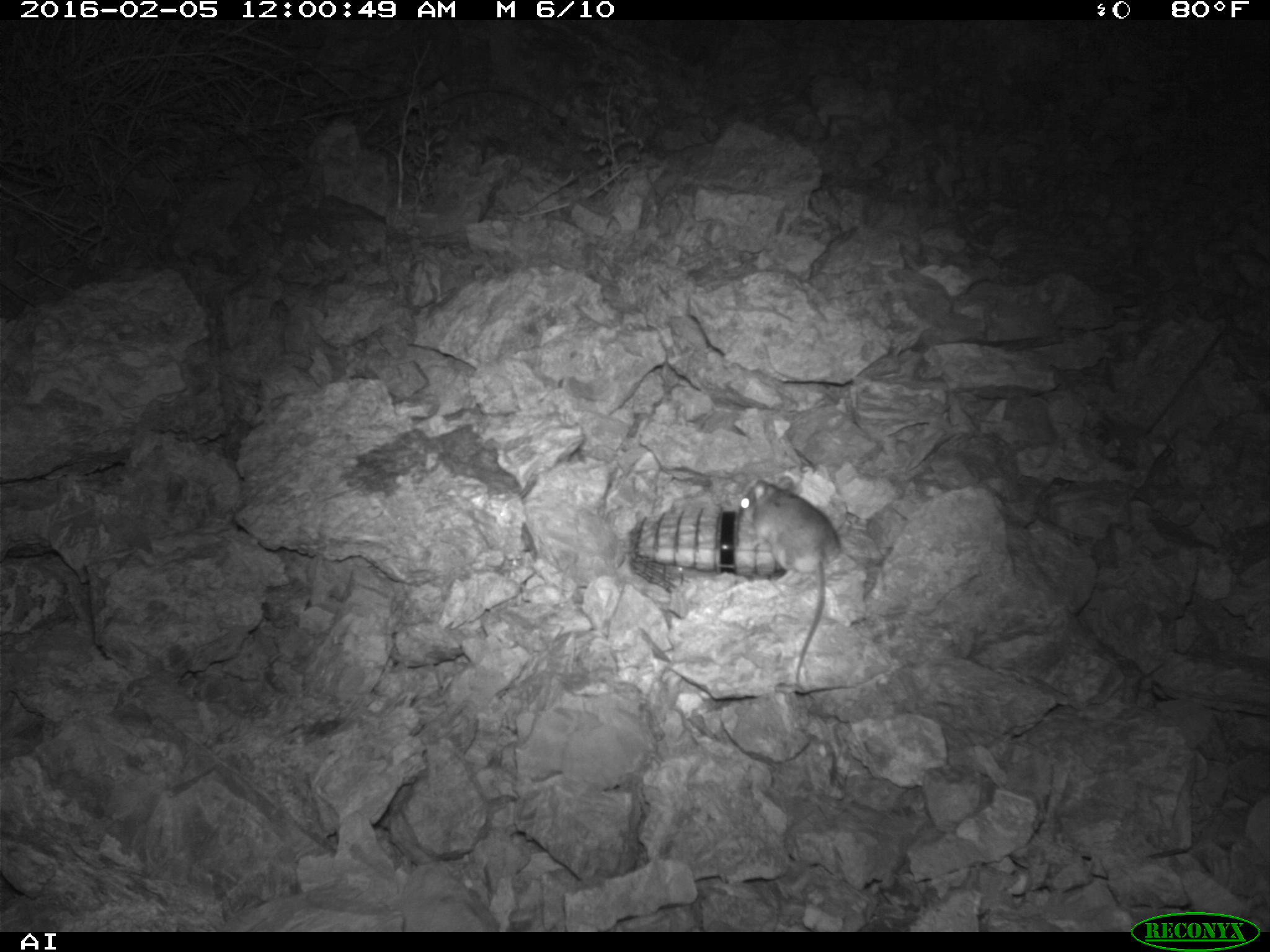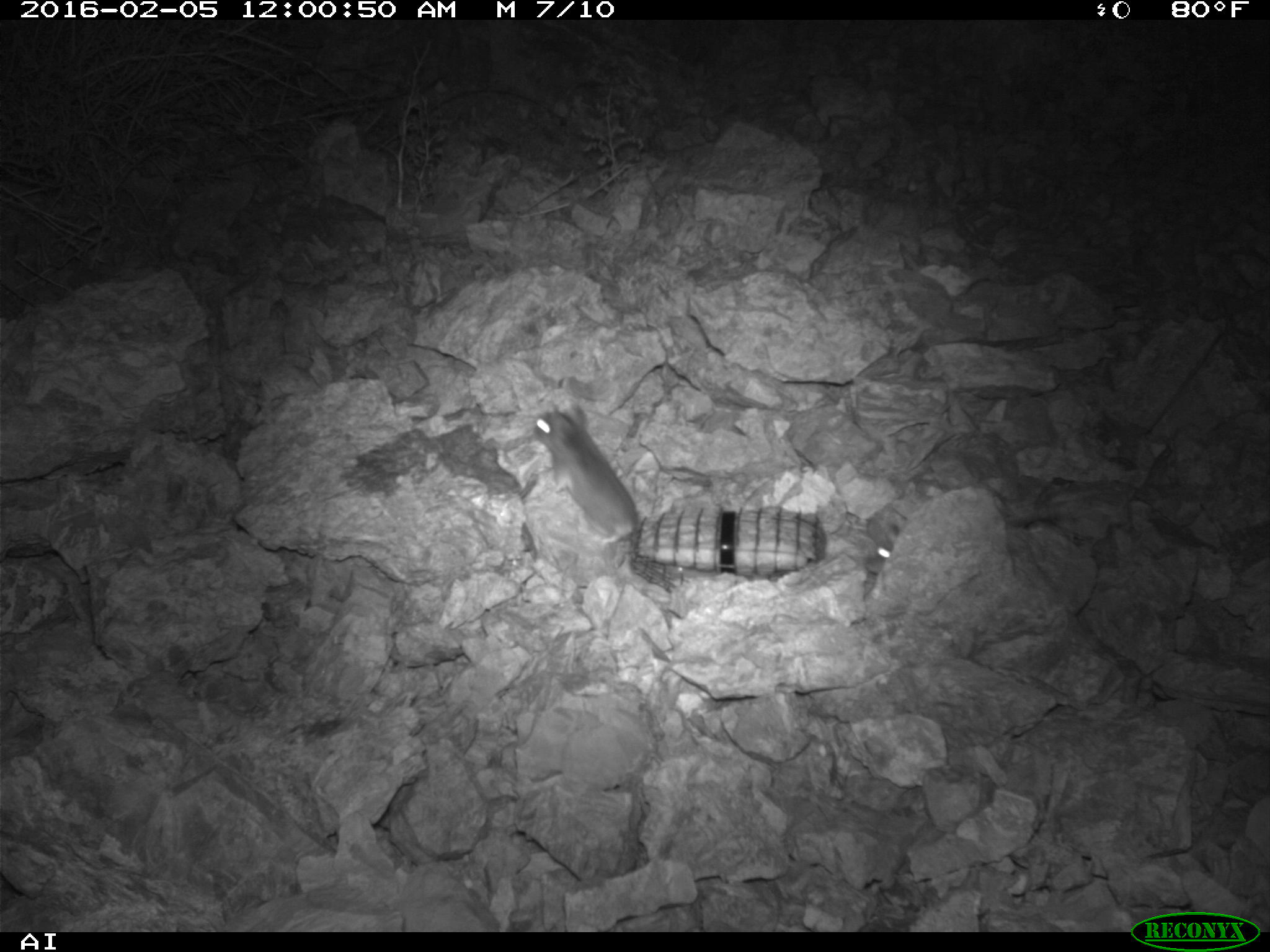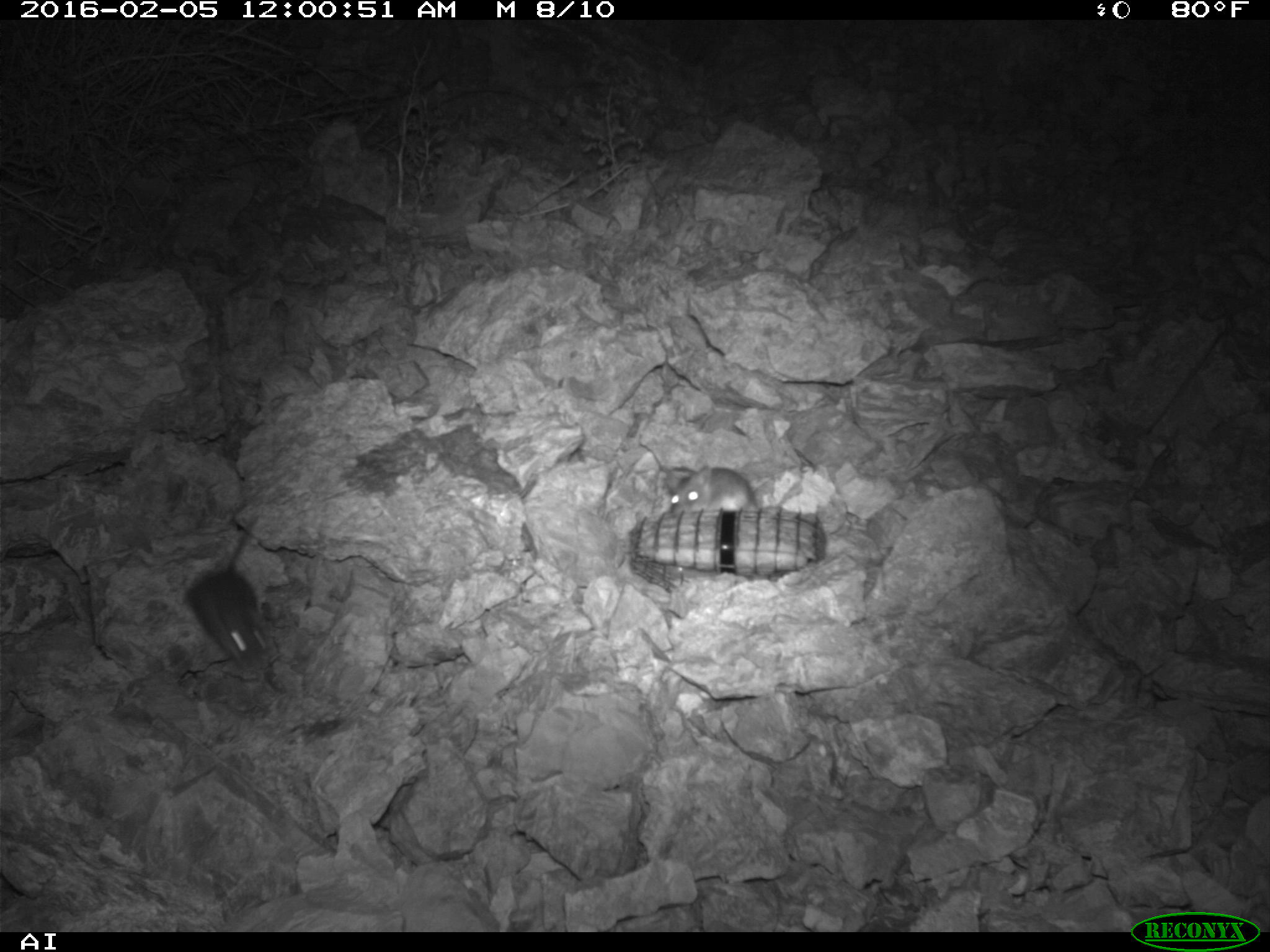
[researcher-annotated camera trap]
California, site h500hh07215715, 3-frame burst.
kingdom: Animalia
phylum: Chordata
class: Mammalia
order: Rodentia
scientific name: Rodentia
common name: rodent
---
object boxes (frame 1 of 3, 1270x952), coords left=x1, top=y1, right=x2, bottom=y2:
rodent: left=740, top=475, right=840, bottom=684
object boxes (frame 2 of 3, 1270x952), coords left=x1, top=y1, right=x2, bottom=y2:
rodent: left=533, top=402, right=642, bottom=545; left=868, top=542, right=890, bottom=562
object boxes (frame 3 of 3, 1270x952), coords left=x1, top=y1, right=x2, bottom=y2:
rodent: left=185, top=513, right=270, bottom=670; left=664, top=464, right=760, bottom=516